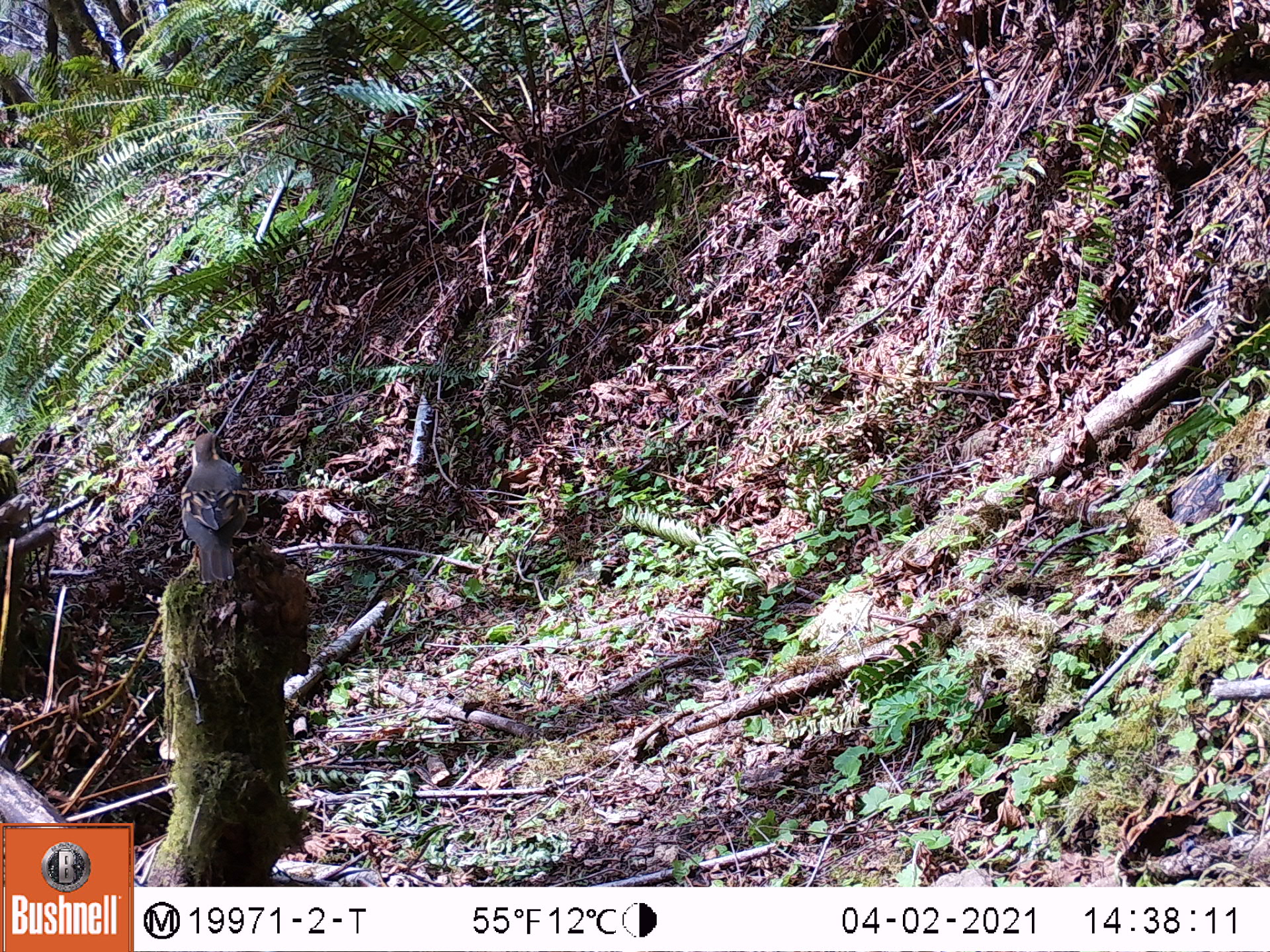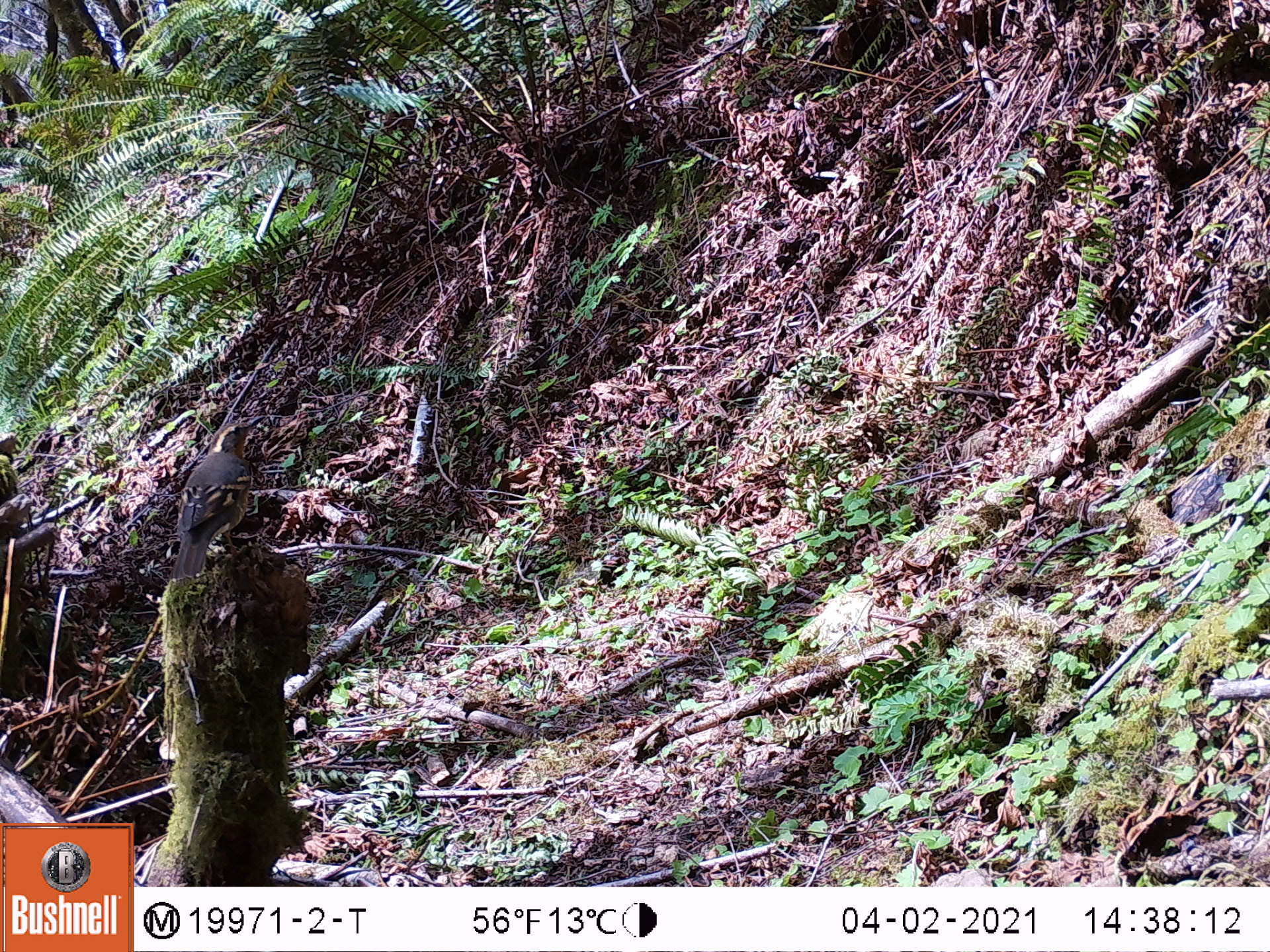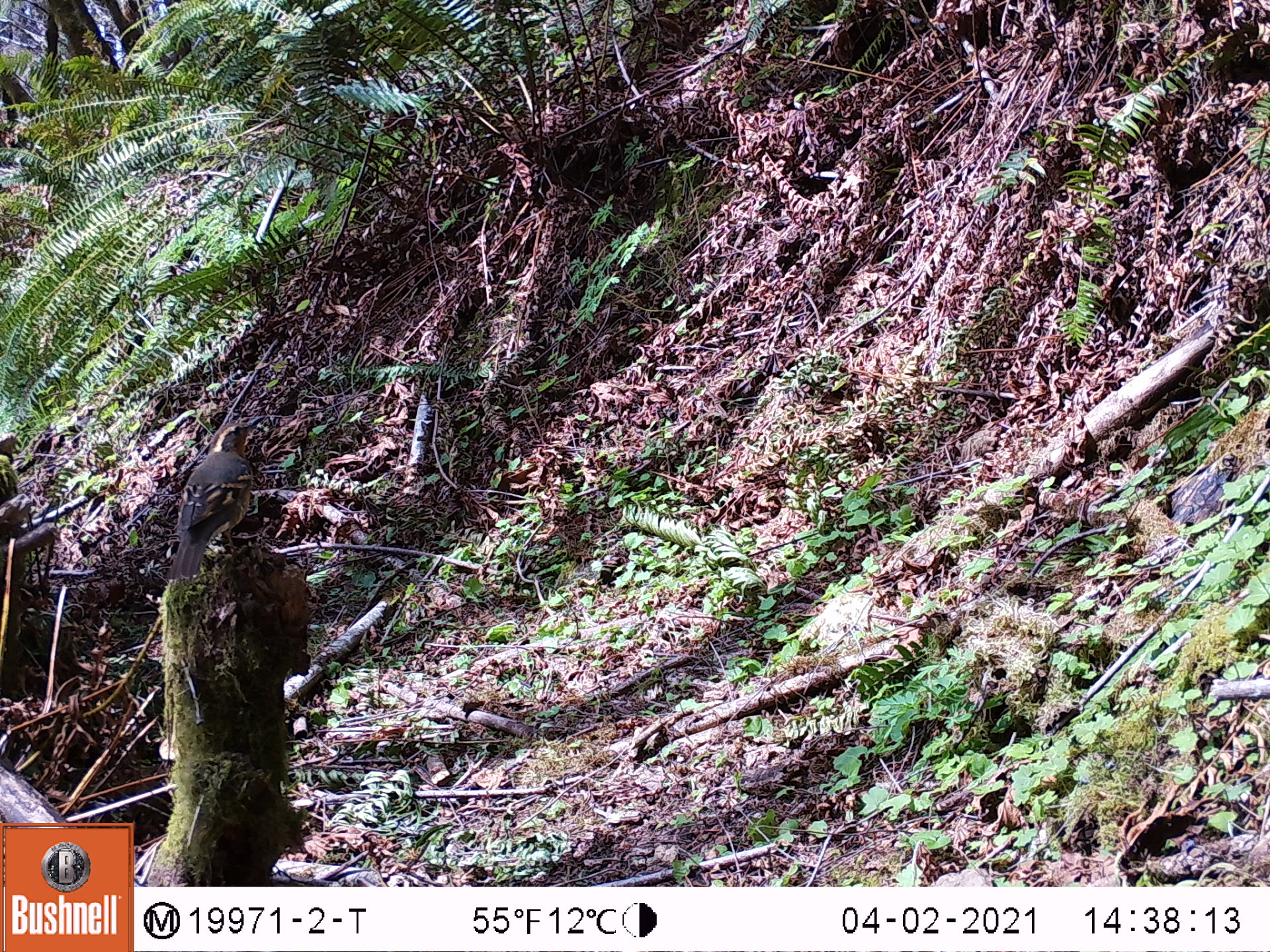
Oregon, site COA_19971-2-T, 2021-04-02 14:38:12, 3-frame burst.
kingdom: Animalia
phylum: Chordata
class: Aves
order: Passeriformes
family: Turdidae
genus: Ixoreus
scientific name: Ixoreus naevius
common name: varied thrush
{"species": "varied thrush (Ixoreus naevius)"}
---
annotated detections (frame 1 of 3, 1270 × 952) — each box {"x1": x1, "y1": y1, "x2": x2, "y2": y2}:
varied thrush: {"x1": 142, "y1": 411, "x2": 298, "y2": 616}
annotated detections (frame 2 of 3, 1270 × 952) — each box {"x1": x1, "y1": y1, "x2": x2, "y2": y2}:
varied thrush: {"x1": 144, "y1": 390, "x2": 298, "y2": 603}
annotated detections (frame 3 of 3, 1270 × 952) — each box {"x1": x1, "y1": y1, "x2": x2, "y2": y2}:
varied thrush: {"x1": 139, "y1": 394, "x2": 302, "y2": 598}